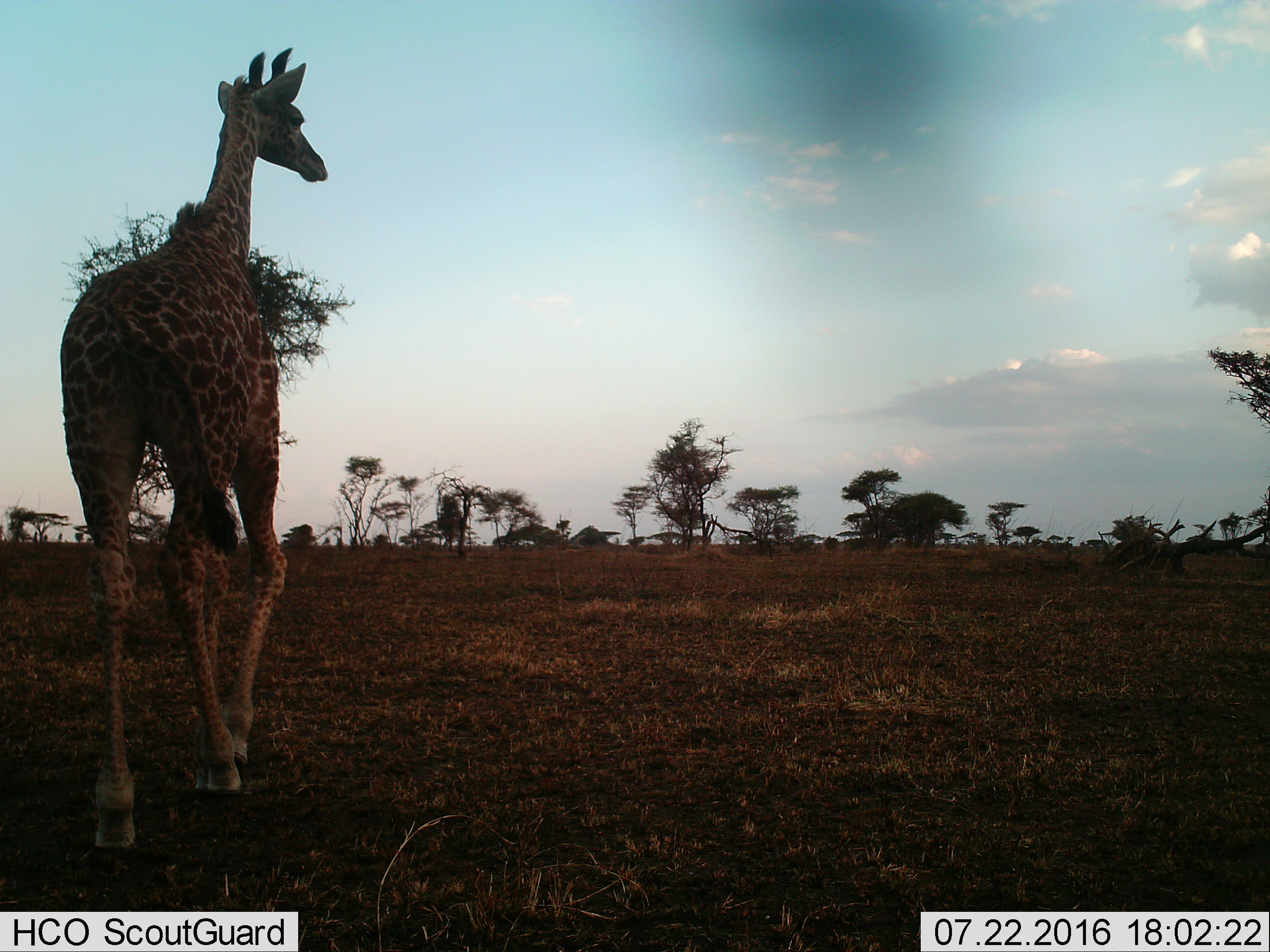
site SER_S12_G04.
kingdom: Animalia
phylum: Chordata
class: Mammalia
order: Artiodactyla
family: Giraffidae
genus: Giraffa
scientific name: Giraffa camelopardalis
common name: giraffe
Giraffe (Giraffa camelopardalis), count 1. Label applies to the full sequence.